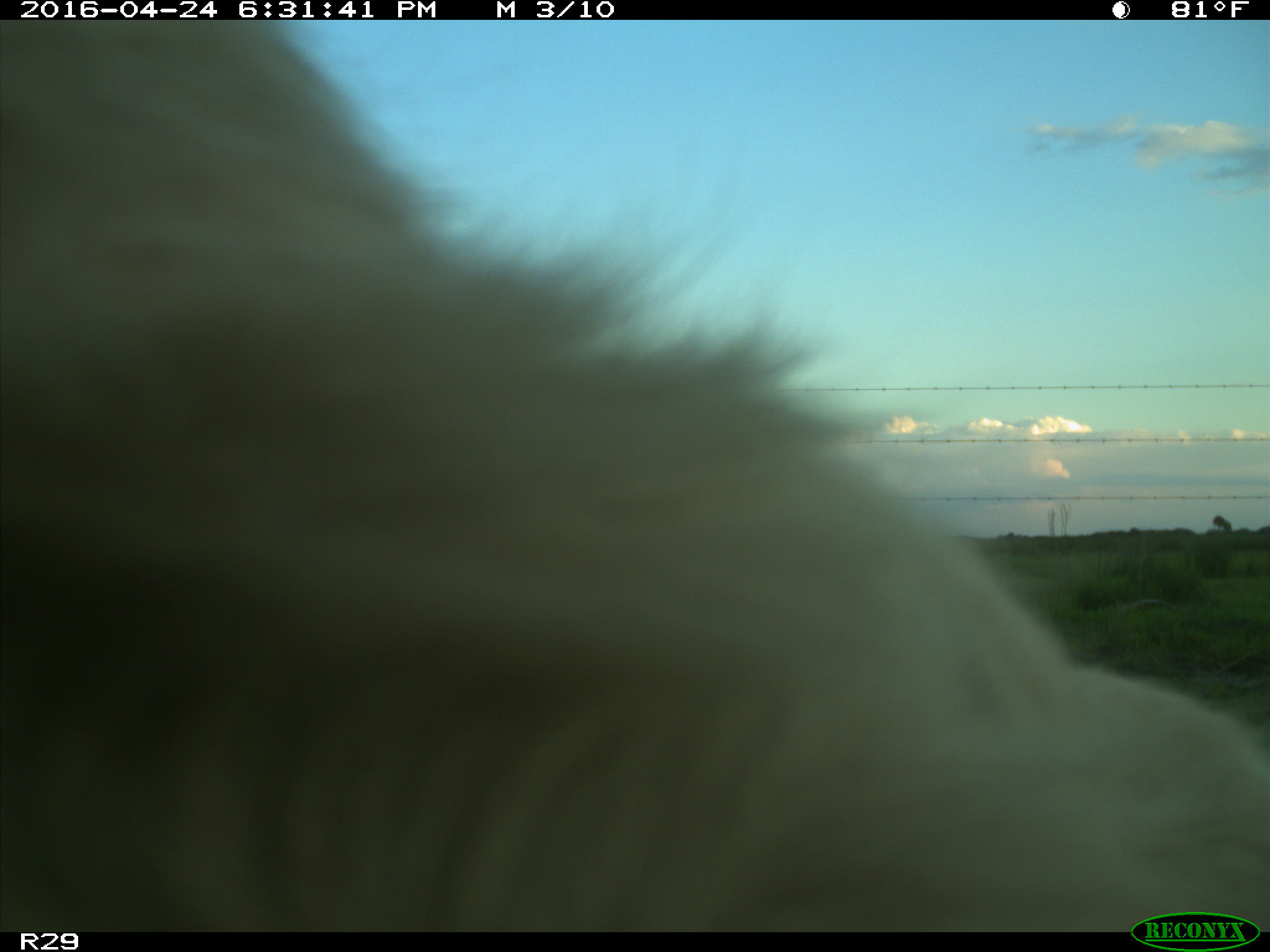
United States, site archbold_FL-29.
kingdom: Animalia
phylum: Chordata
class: Mammalia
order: Artiodactyla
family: Bovidae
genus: Bos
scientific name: Bos taurus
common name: domestic cow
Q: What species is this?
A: Bos taurus (domestic cow).